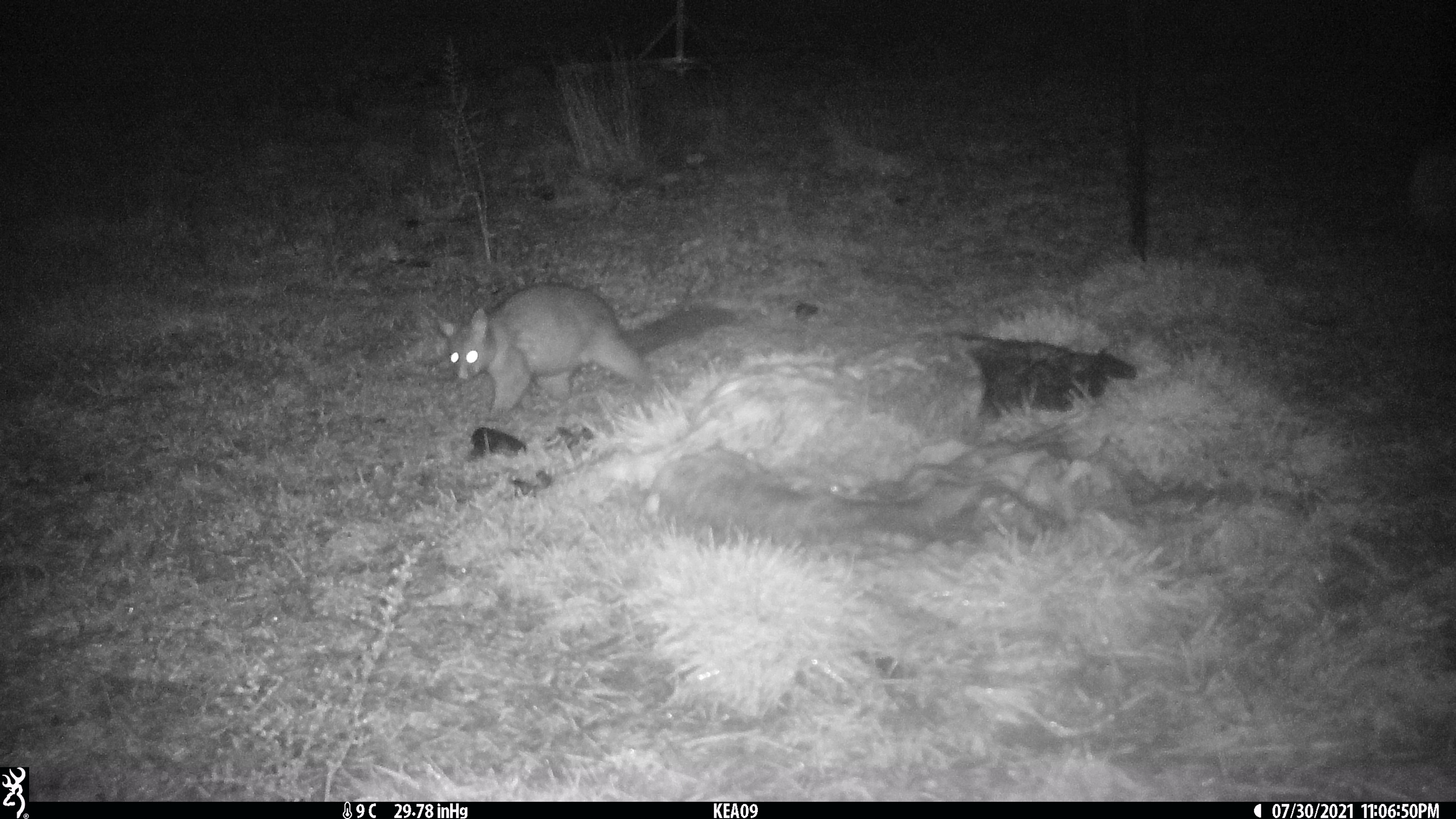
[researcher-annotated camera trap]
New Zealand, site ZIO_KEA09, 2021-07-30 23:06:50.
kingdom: Animalia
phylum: Chordata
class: Mammalia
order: Diprotodontia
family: Phalangeridae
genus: Trichosurus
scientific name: Trichosurus vulpecula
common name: common brushtail possum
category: possum